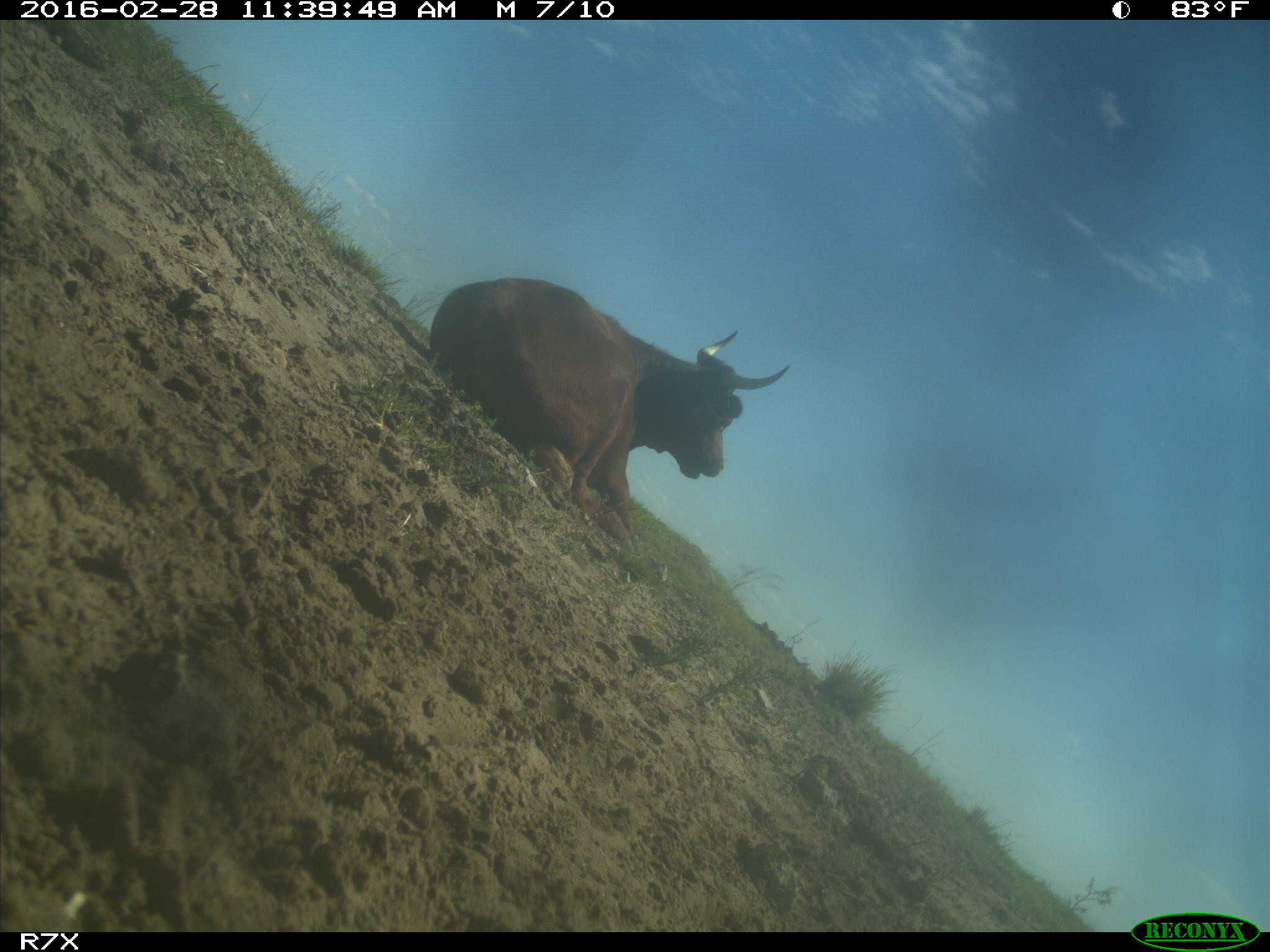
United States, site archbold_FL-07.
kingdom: Animalia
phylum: Chordata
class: Mammalia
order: Artiodactyla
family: Bovidae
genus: Bos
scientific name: Bos taurus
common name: domestic cow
Bos taurus (domestic cow).